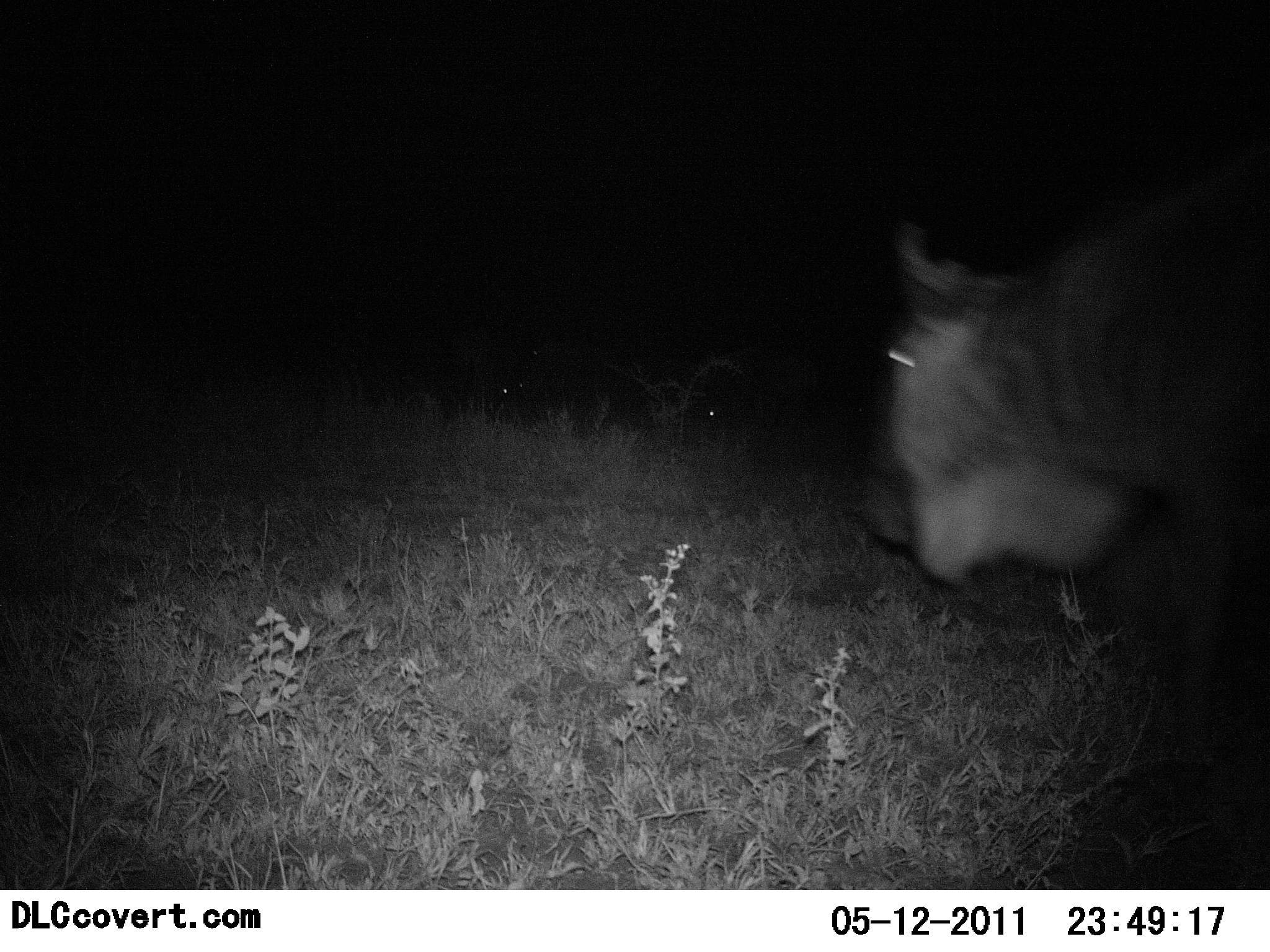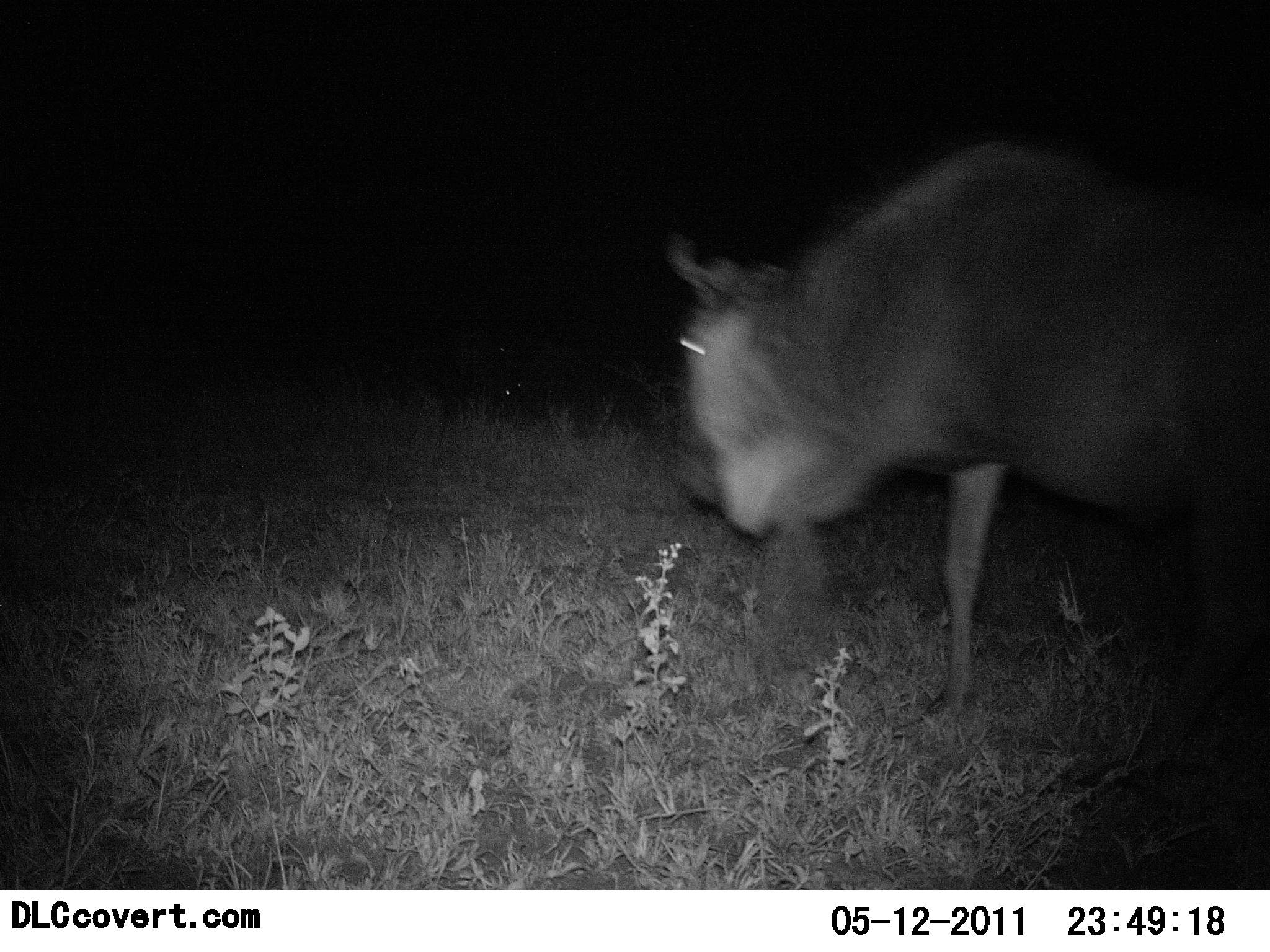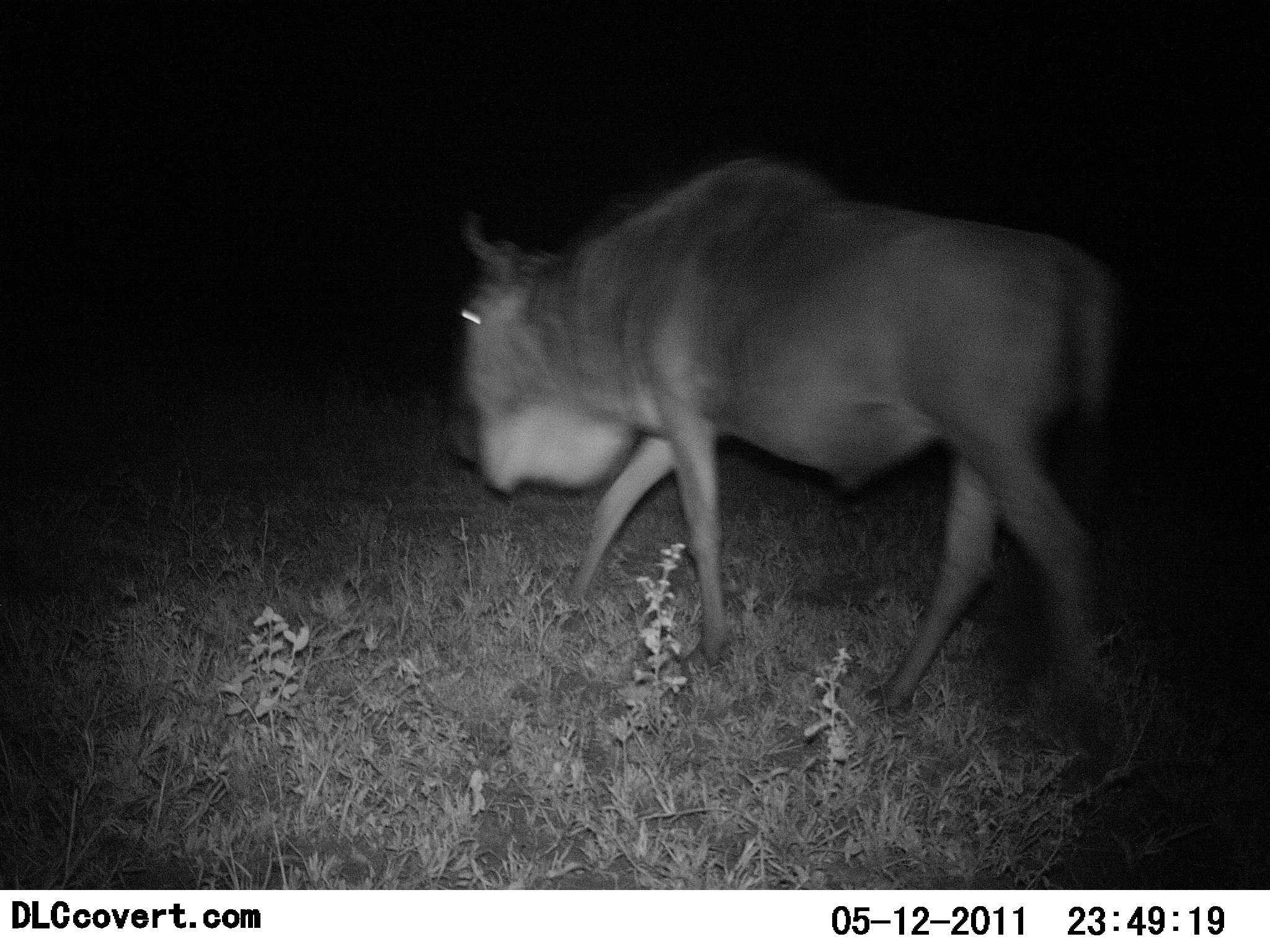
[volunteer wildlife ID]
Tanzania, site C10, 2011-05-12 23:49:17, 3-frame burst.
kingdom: Animalia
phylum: Chordata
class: Mammalia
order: Artiodactyla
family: Bovidae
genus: Connochaetes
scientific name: Connochaetes taurinus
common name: blue wildebeest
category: wildebeest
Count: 1.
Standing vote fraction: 0%.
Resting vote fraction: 0%.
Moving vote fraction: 100%.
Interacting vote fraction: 0%.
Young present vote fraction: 0%.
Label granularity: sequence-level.